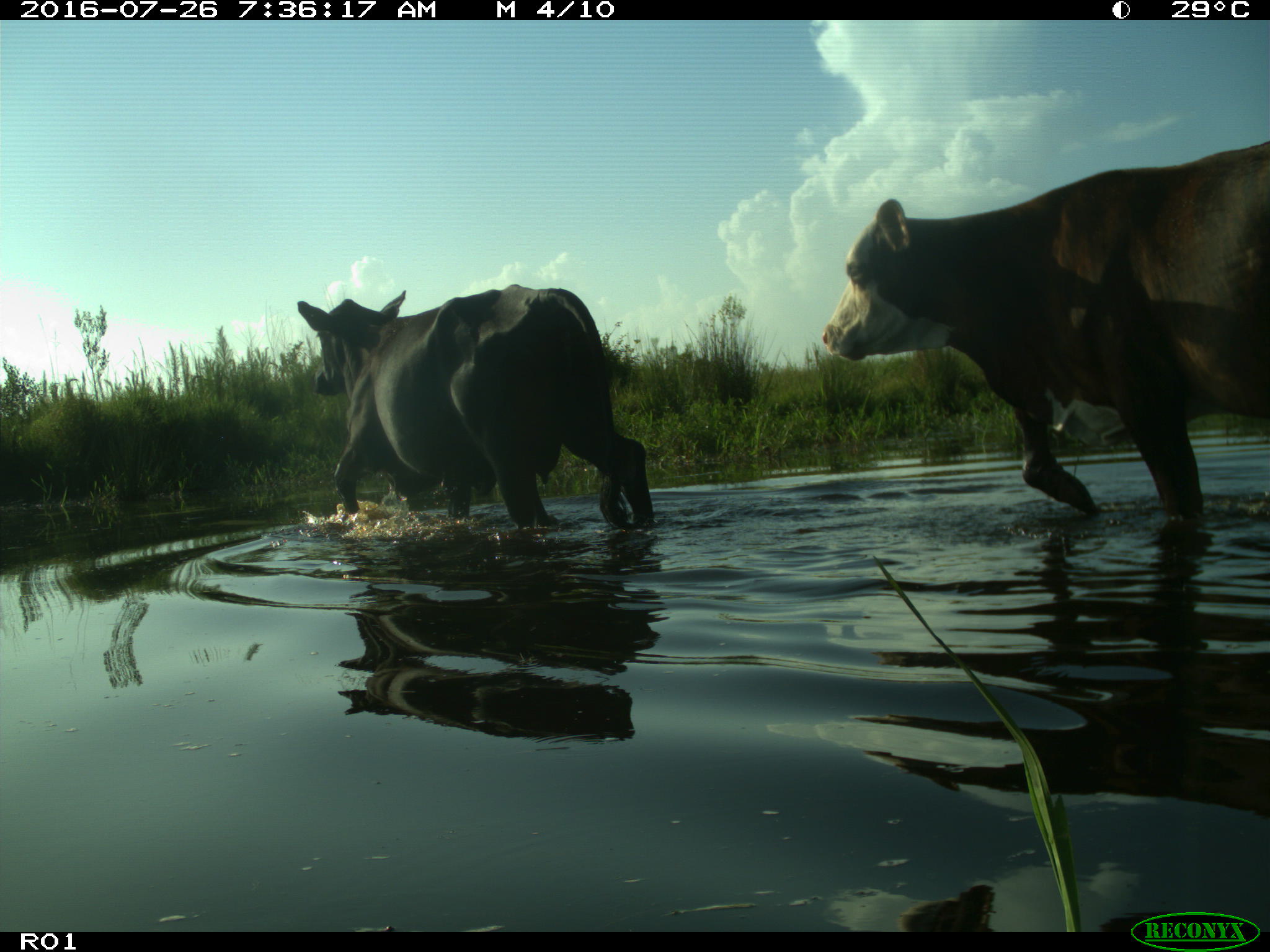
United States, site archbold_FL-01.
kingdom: Animalia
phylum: Chordata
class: Mammalia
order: Artiodactyla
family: Bovidae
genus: Bos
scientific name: Bos taurus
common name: domestic cow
Bos taurus (domestic cow).